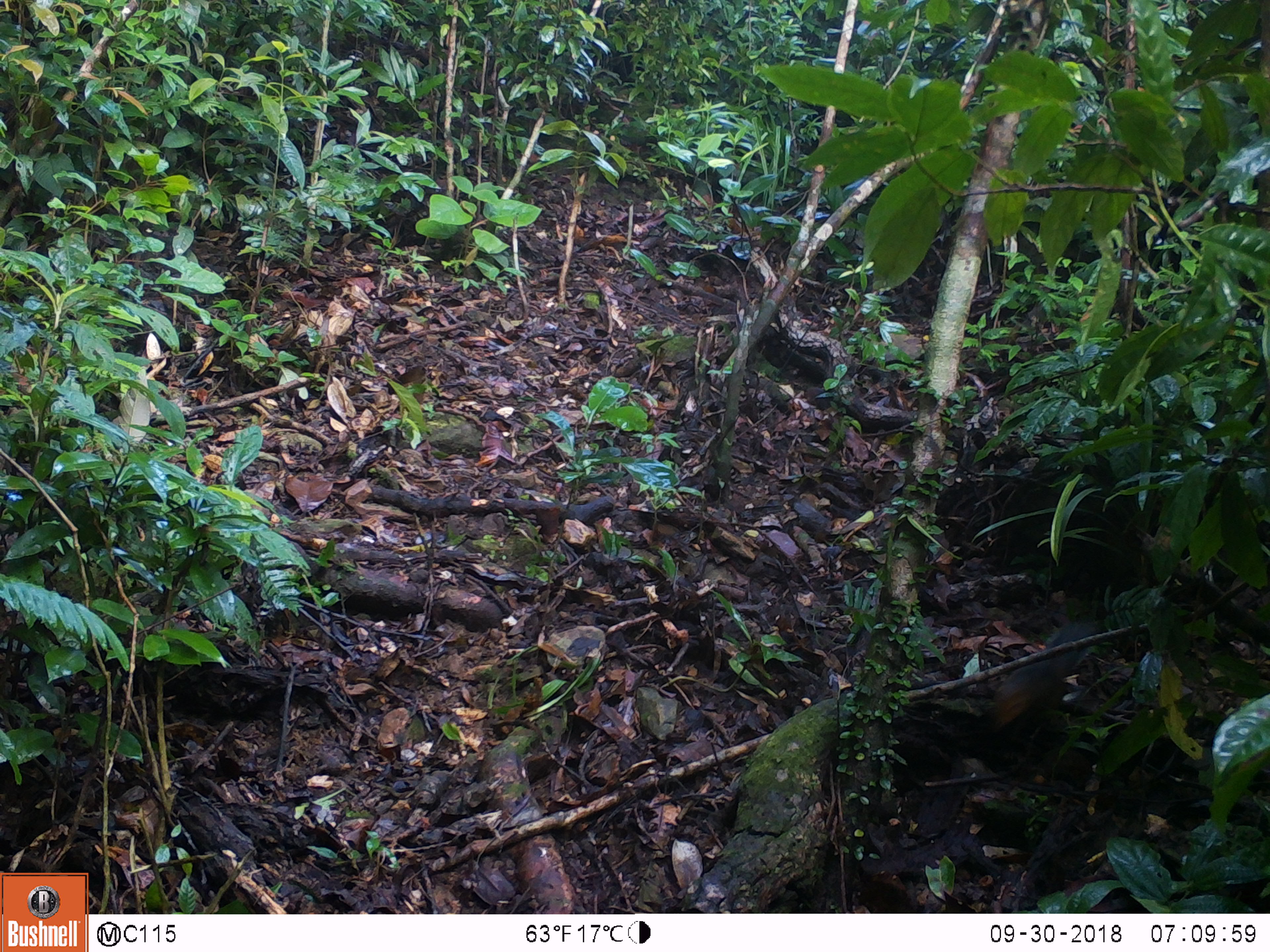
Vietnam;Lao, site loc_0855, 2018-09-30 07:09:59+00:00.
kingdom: Animalia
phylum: Chordata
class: Mammalia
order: Rodentia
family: Sciuridae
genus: Dremomys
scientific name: Dremomys rufigenis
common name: red-cheeked squirrel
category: red cheeked squirrel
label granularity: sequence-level